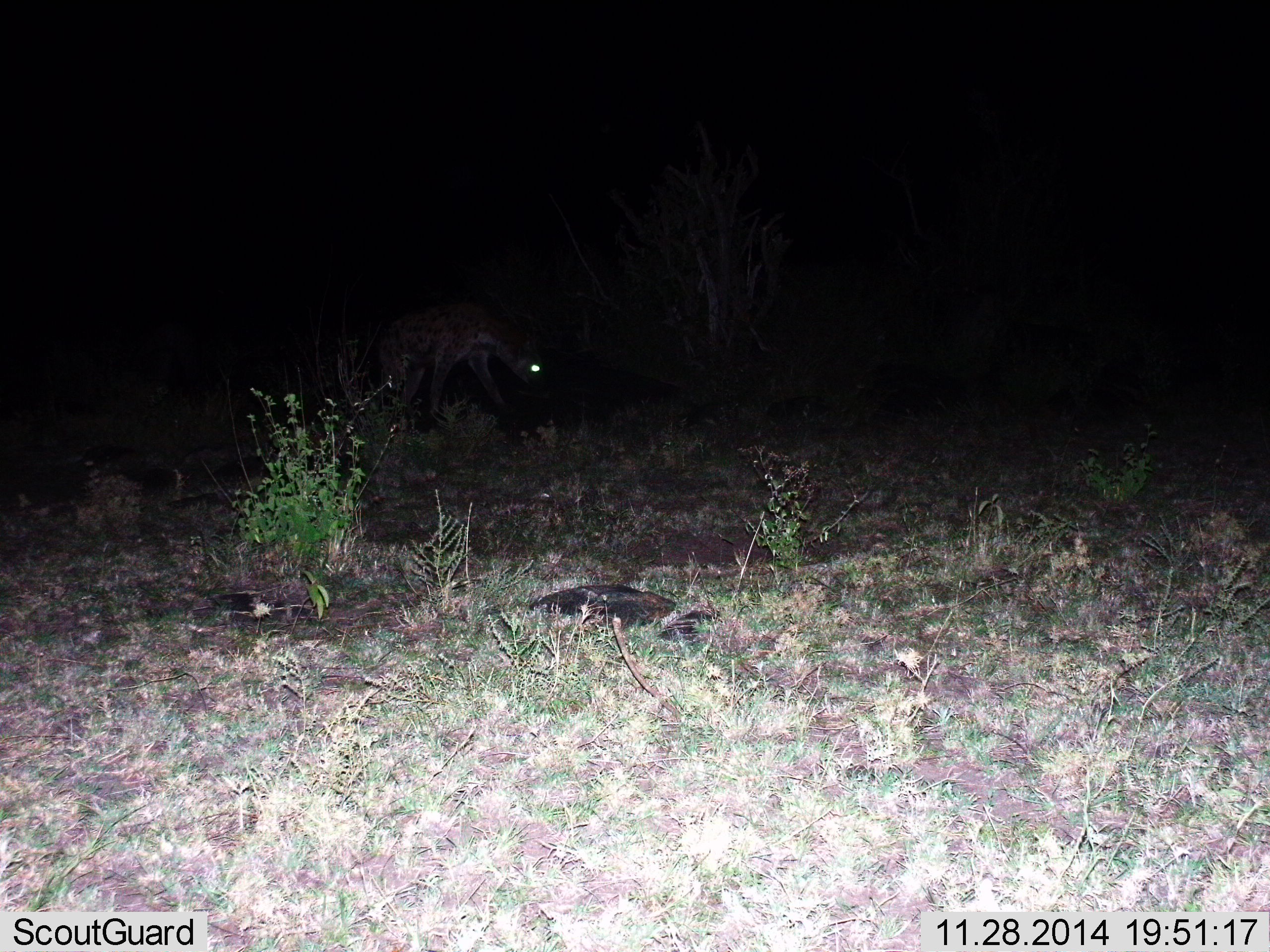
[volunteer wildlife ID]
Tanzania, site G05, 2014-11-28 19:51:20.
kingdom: Animalia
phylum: Chordata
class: Mammalia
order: Carnivora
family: Hyaenidae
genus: Crocuta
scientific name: Crocuta crocuta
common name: spotted hyena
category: hyenaspotted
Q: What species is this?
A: Hyenaspotted (spotted hyena) (Crocuta crocuta).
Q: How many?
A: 1.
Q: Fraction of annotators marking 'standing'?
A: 60%.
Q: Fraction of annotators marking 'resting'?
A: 0%.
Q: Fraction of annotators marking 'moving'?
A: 40%.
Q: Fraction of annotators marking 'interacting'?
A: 0%.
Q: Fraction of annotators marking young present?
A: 0%.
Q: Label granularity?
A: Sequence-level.